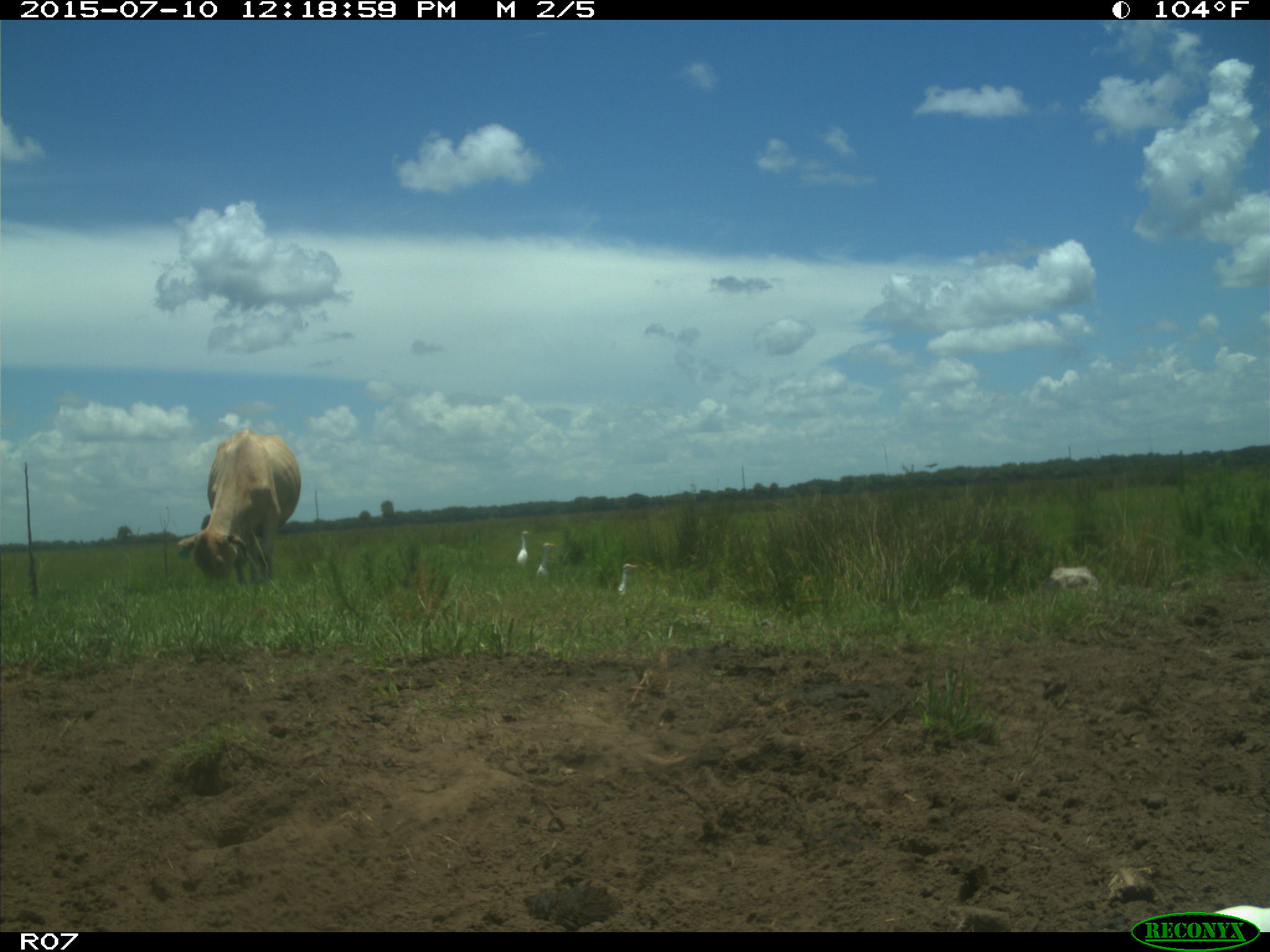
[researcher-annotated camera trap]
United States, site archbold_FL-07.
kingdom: Animalia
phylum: Chordata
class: Mammalia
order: Artiodactyla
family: Bovidae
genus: Bos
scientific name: Bos taurus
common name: domestic cow